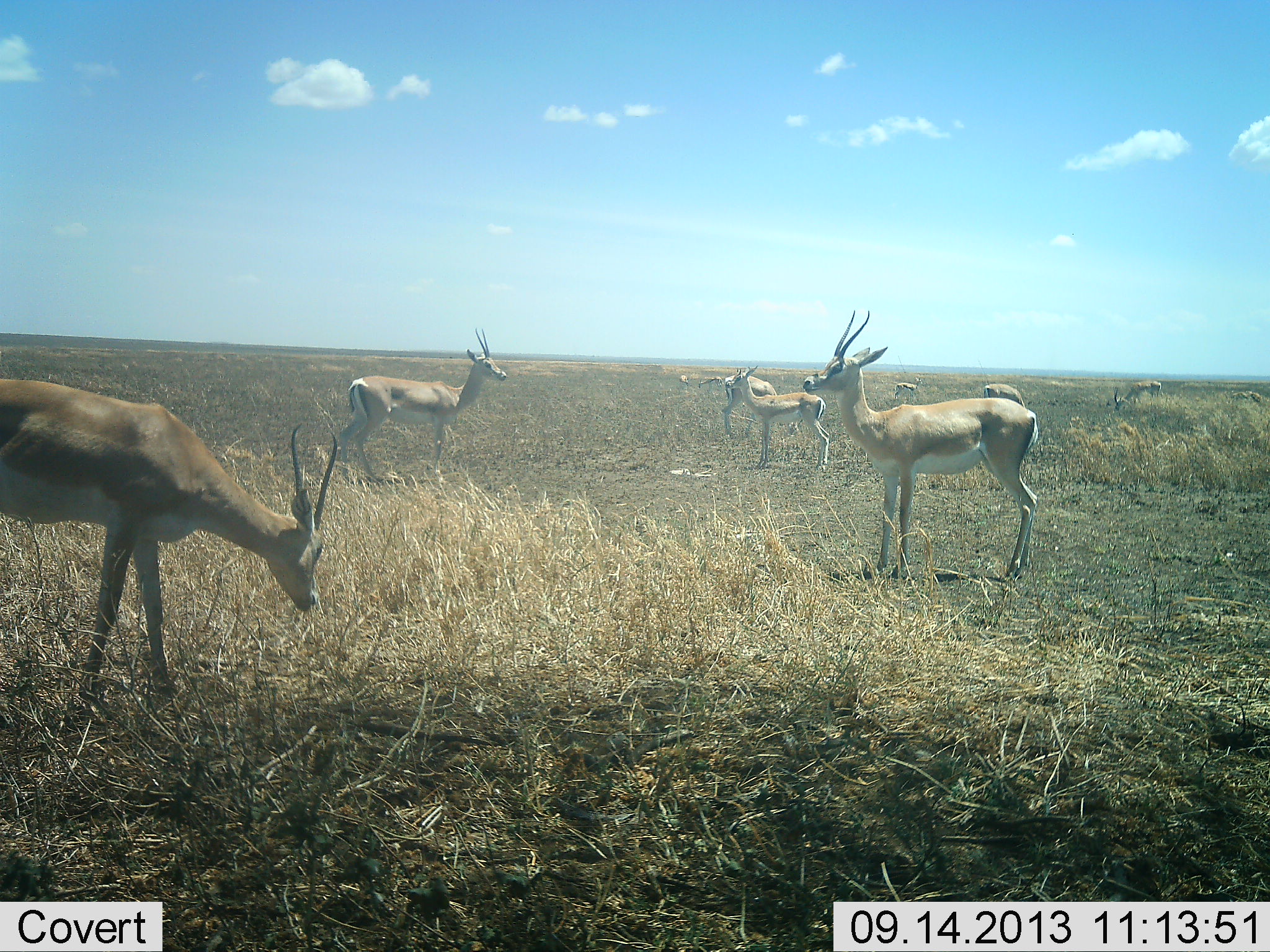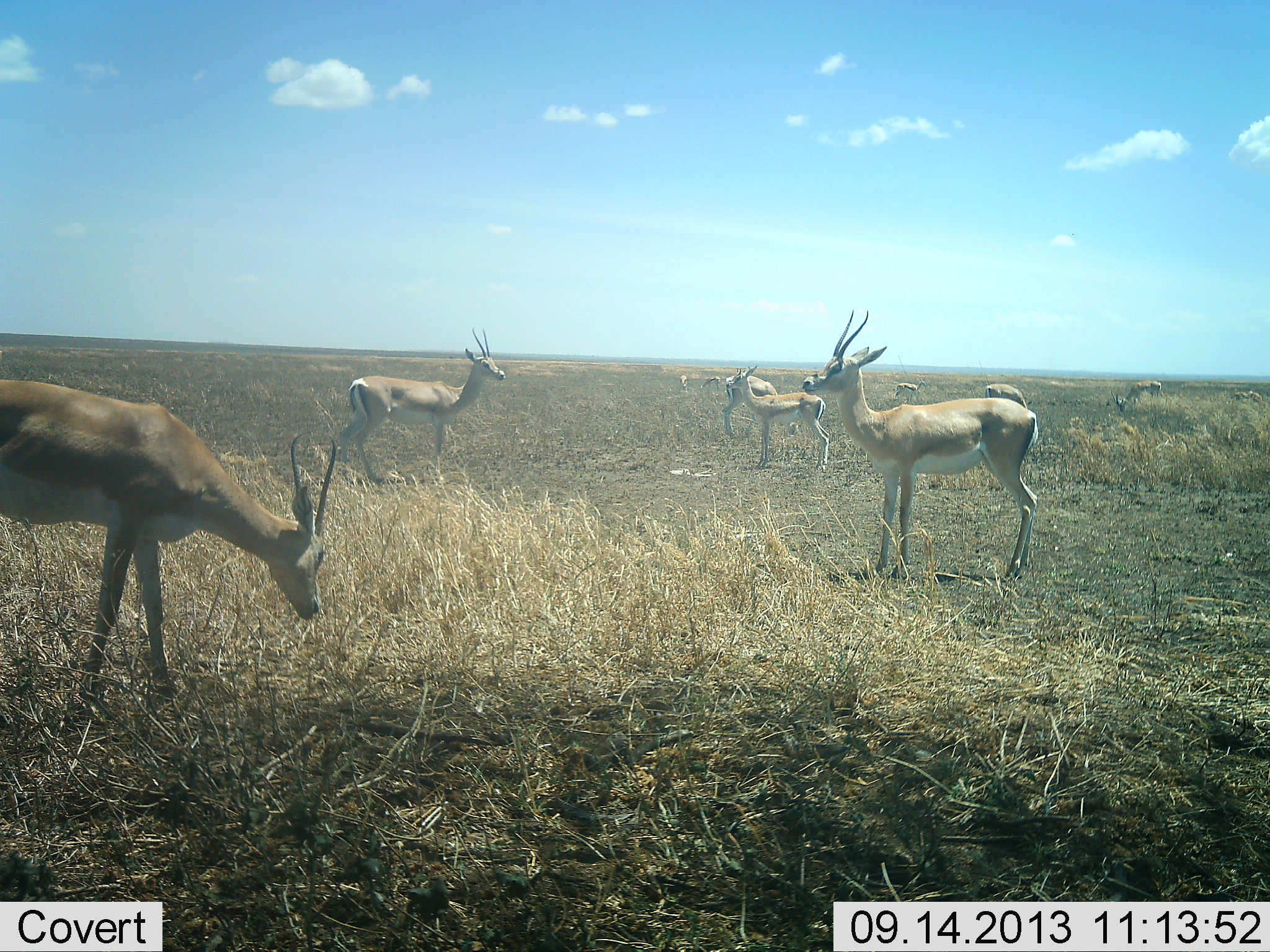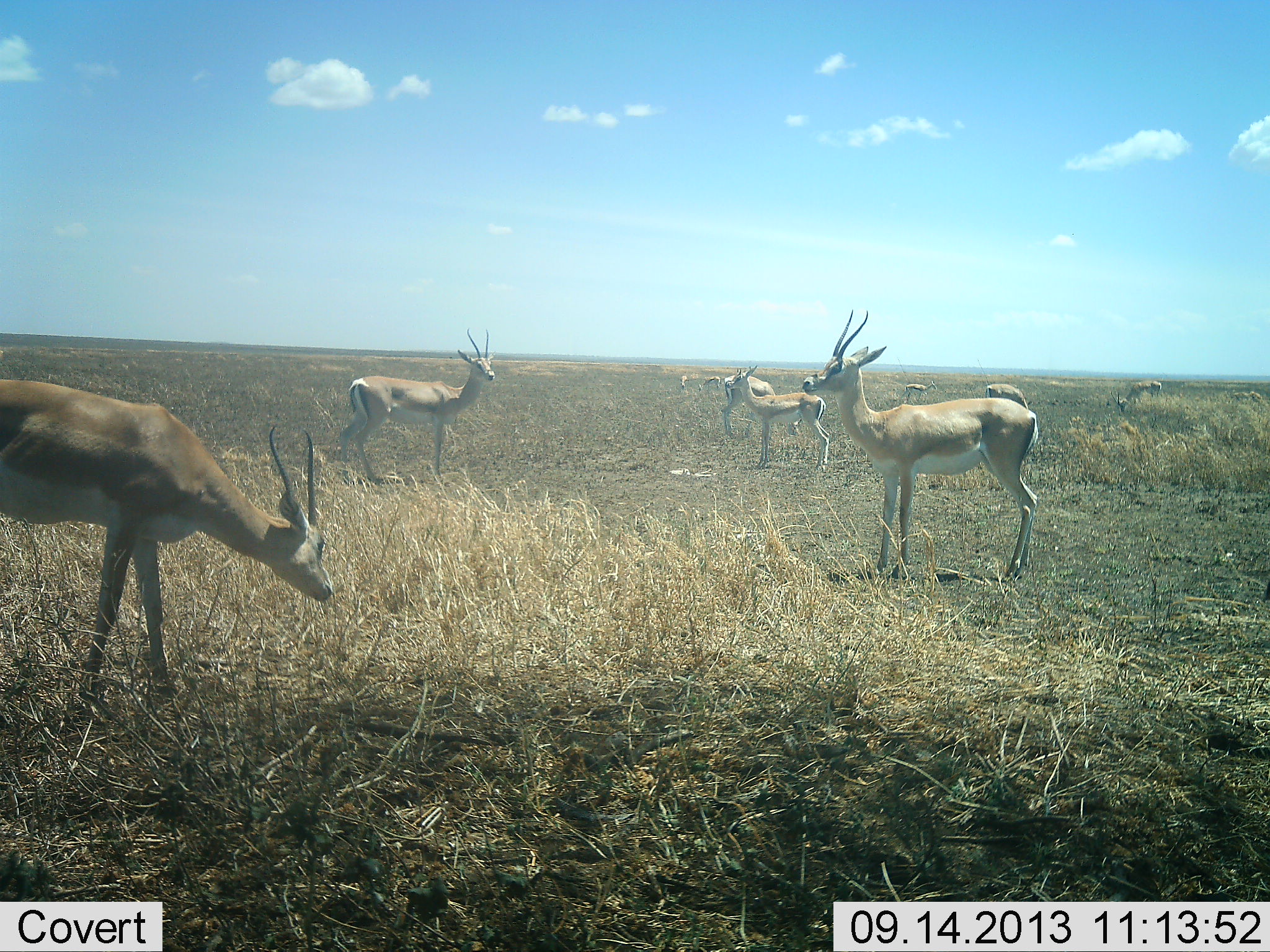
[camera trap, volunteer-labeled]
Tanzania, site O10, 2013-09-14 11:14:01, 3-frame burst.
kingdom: Animalia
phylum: Chordata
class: Mammalia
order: Artiodactyla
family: Bovidae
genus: Nanger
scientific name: Nanger granti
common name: grant's gazelle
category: gazellegrants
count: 10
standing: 88%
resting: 0%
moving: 12%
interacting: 0%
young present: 4%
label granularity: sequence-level